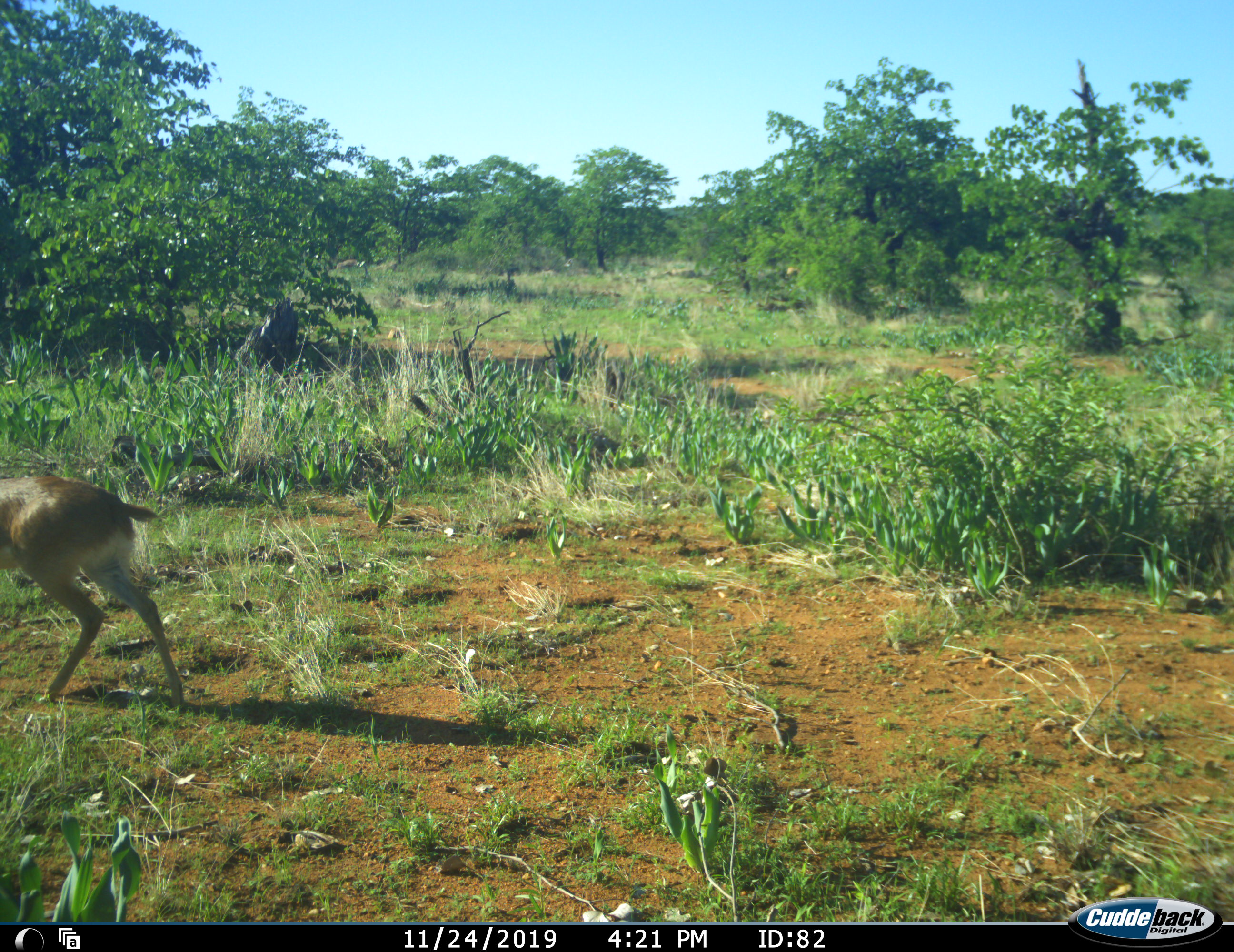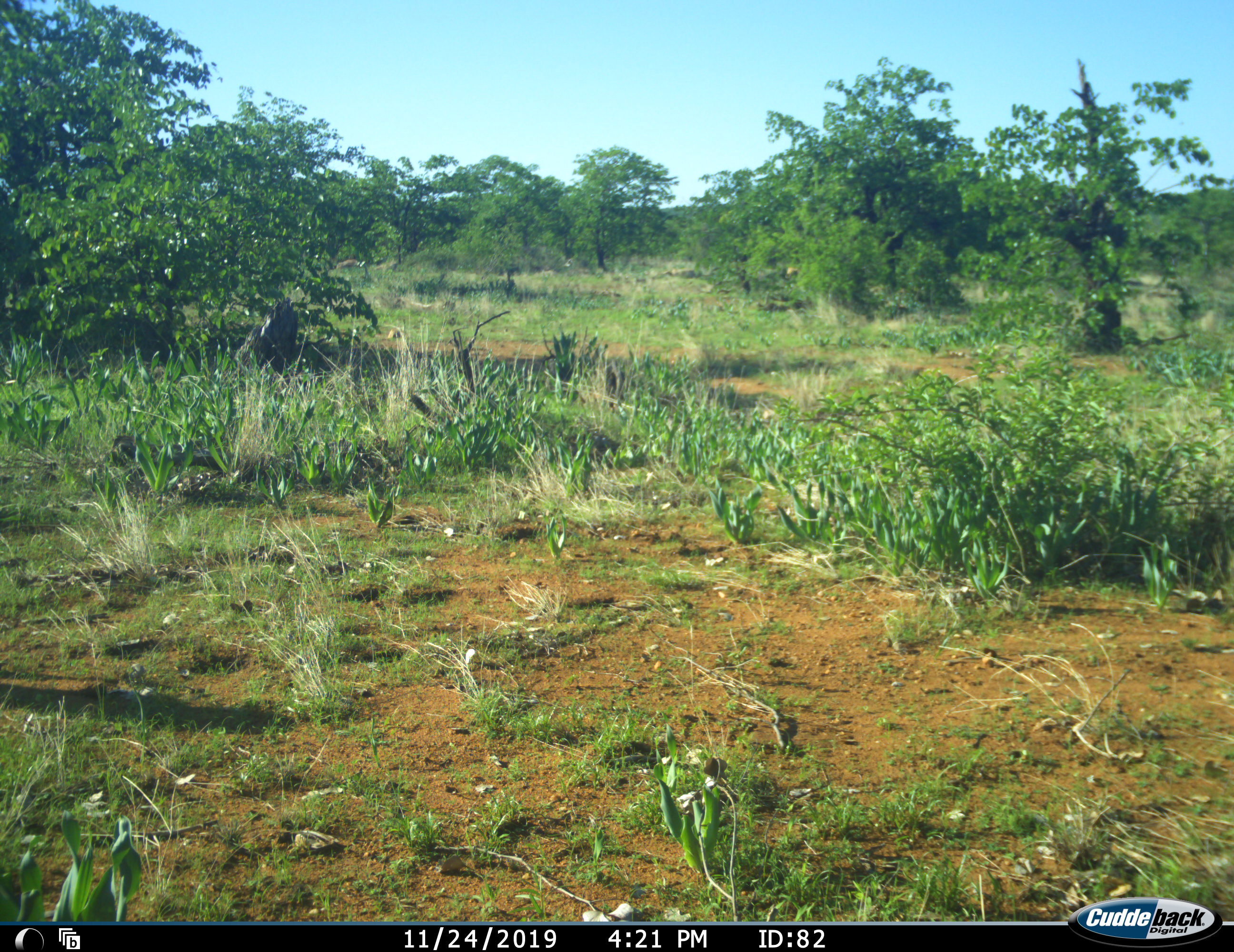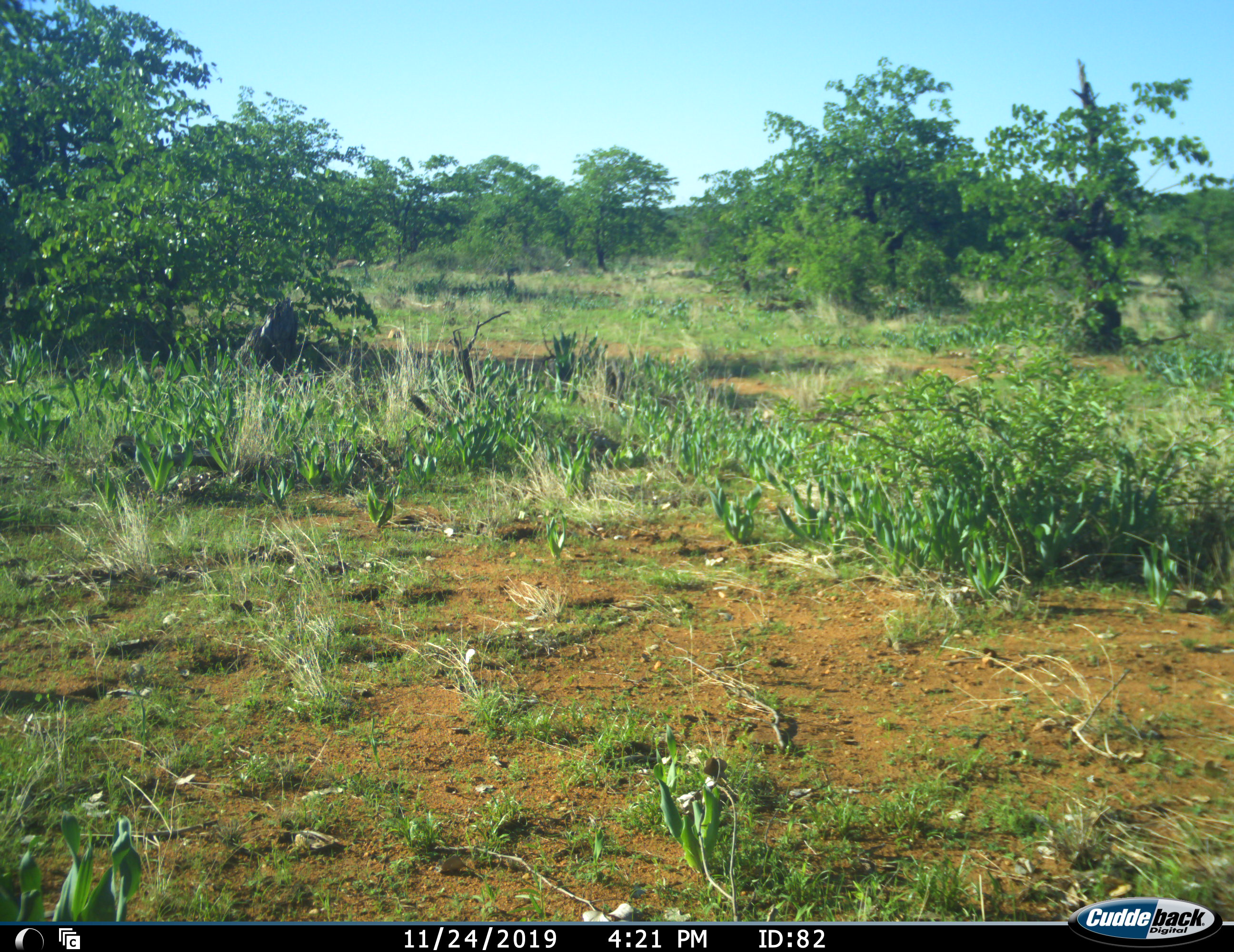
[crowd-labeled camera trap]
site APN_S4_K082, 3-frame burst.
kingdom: Animalia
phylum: Chordata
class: Mammalia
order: Artiodactyla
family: Bovidae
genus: Aepyceros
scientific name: Aepyceros melampus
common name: impala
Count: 1.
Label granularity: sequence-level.